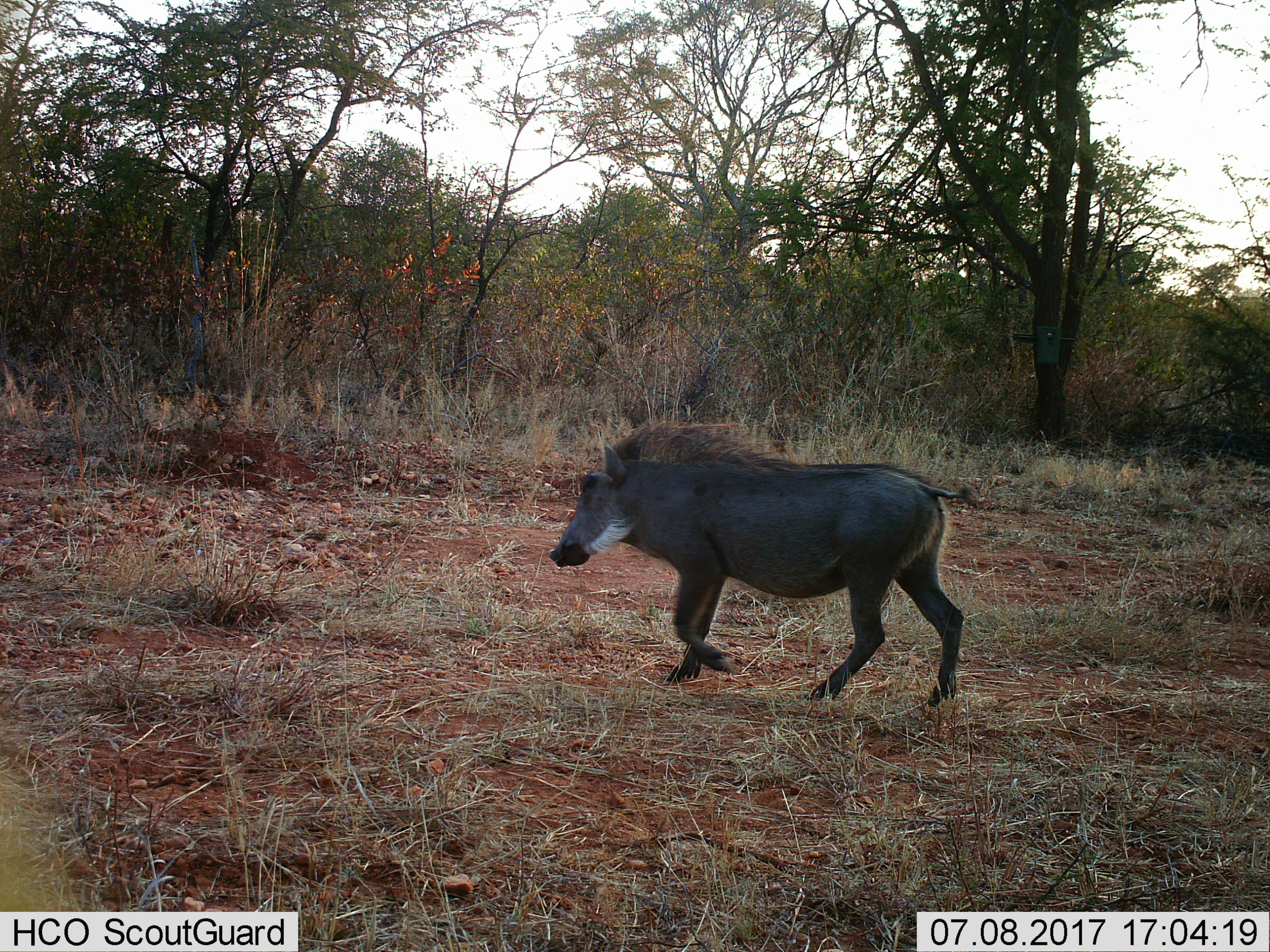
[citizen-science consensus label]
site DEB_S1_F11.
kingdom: Animalia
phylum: Chordata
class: Mammalia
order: Artiodactyla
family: Suidae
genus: Phacochoerus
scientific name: Phacochoerus africanus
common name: warthog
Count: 1.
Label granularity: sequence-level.